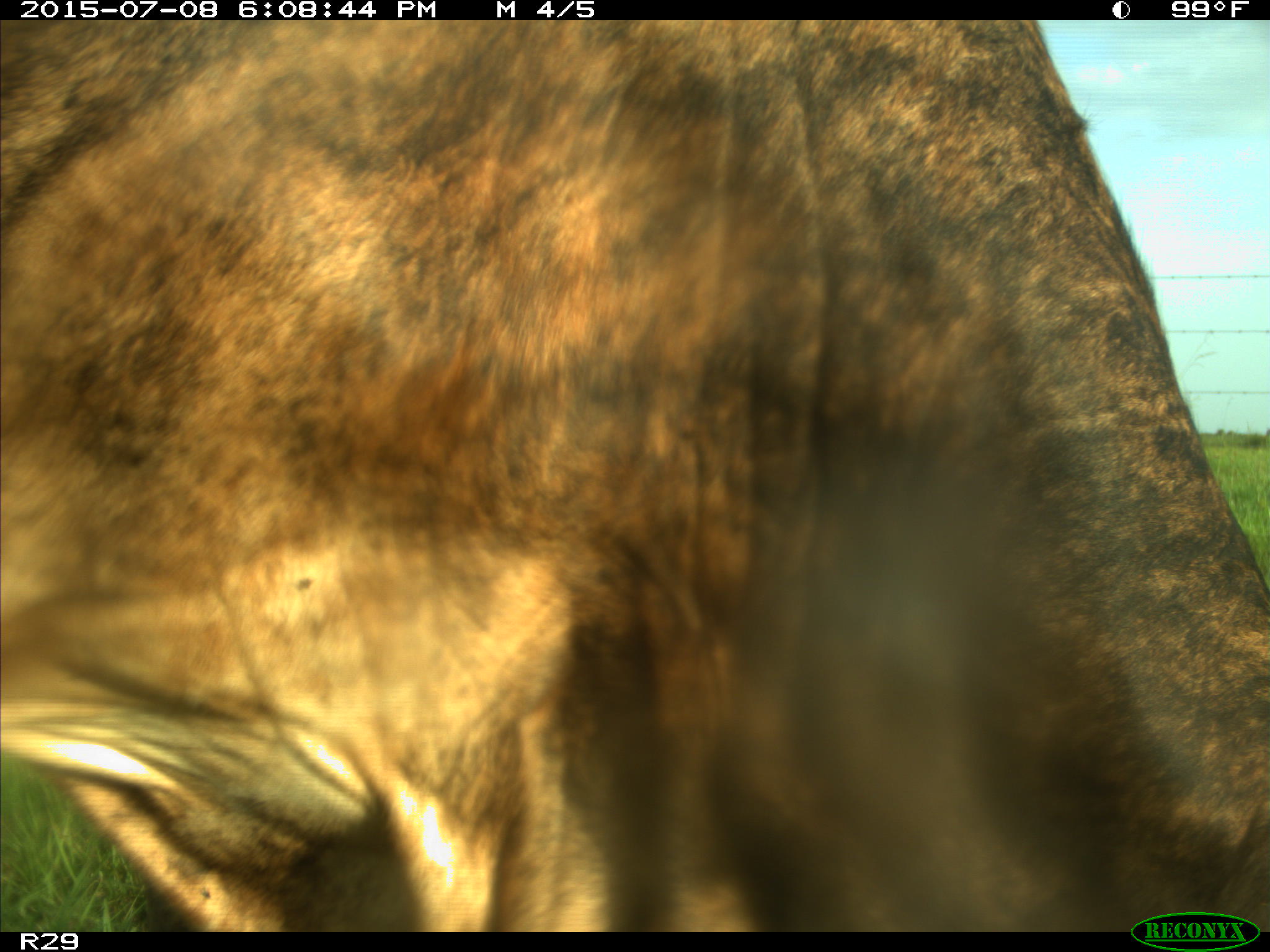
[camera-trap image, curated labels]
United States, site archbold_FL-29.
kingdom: Animalia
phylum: Chordata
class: Mammalia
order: Artiodactyla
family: Bovidae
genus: Bos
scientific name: Bos taurus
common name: domestic cow